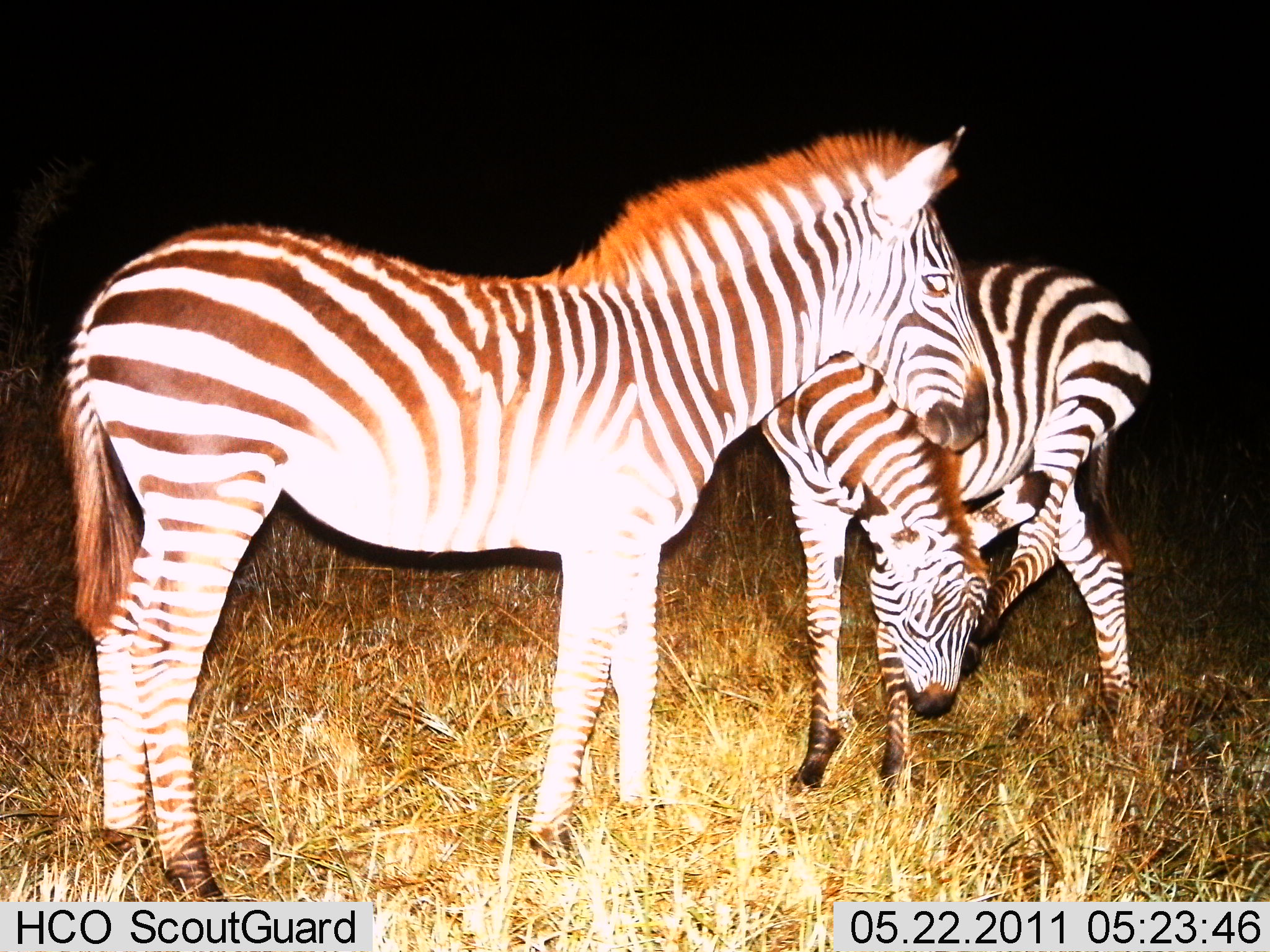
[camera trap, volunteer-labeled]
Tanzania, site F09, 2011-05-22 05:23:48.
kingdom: Animalia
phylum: Chordata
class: Mammalia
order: Perissodactyla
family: Equidae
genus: Equus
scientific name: Equus quagga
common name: plains zebra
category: zebra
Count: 2.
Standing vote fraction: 91%.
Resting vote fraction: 0%.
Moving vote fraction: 0%.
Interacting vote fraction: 0%.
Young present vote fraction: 0%.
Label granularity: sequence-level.